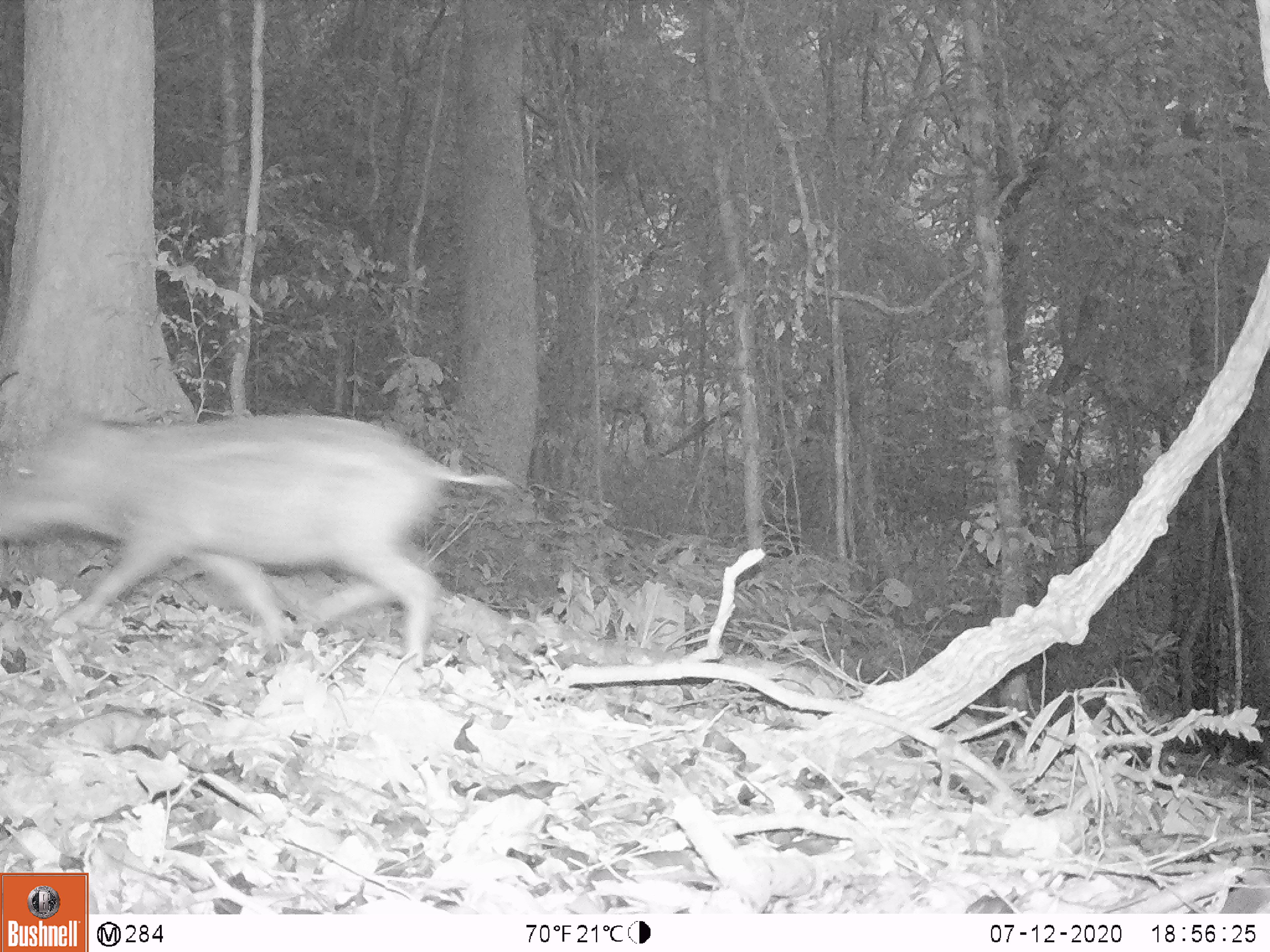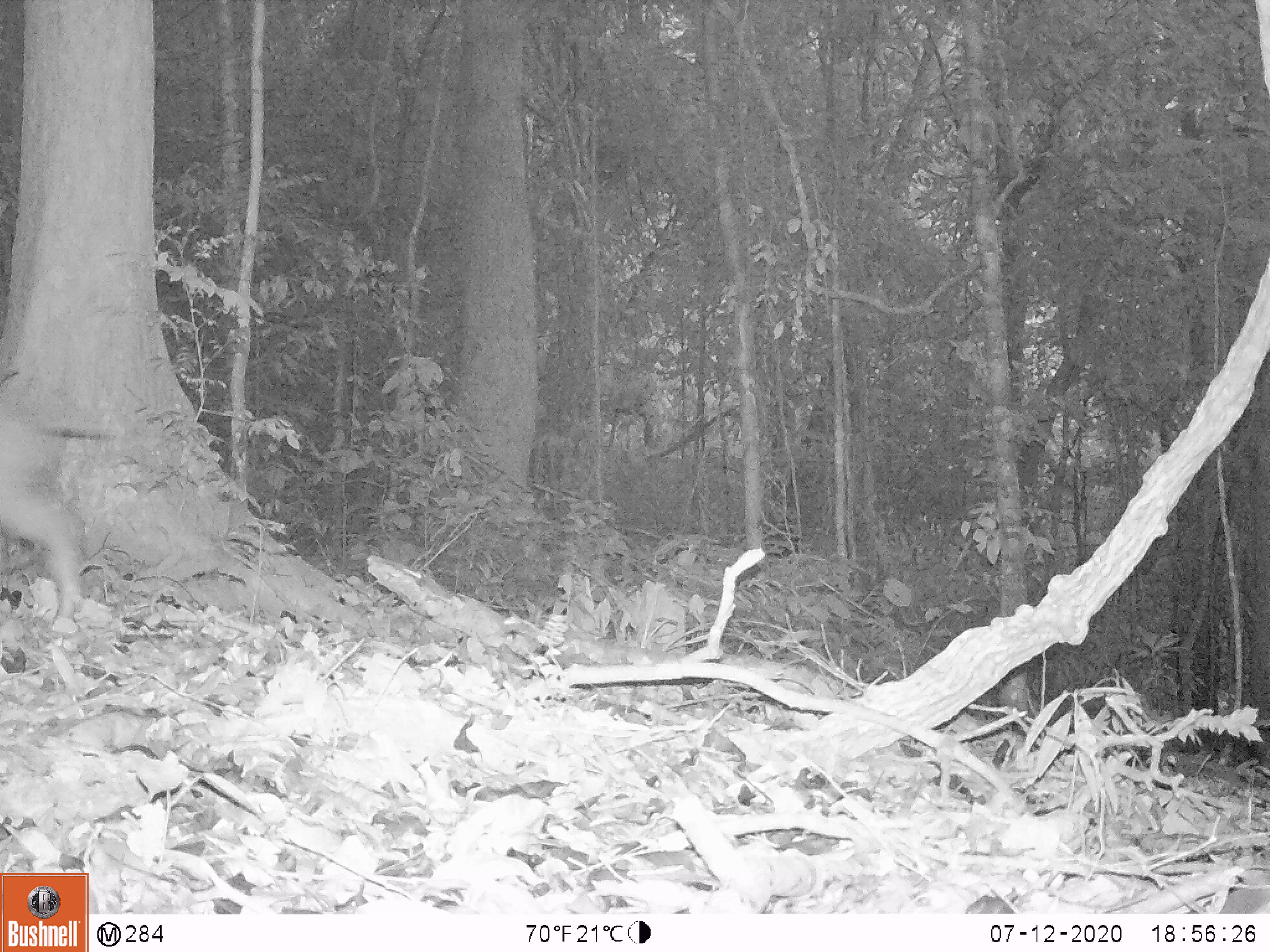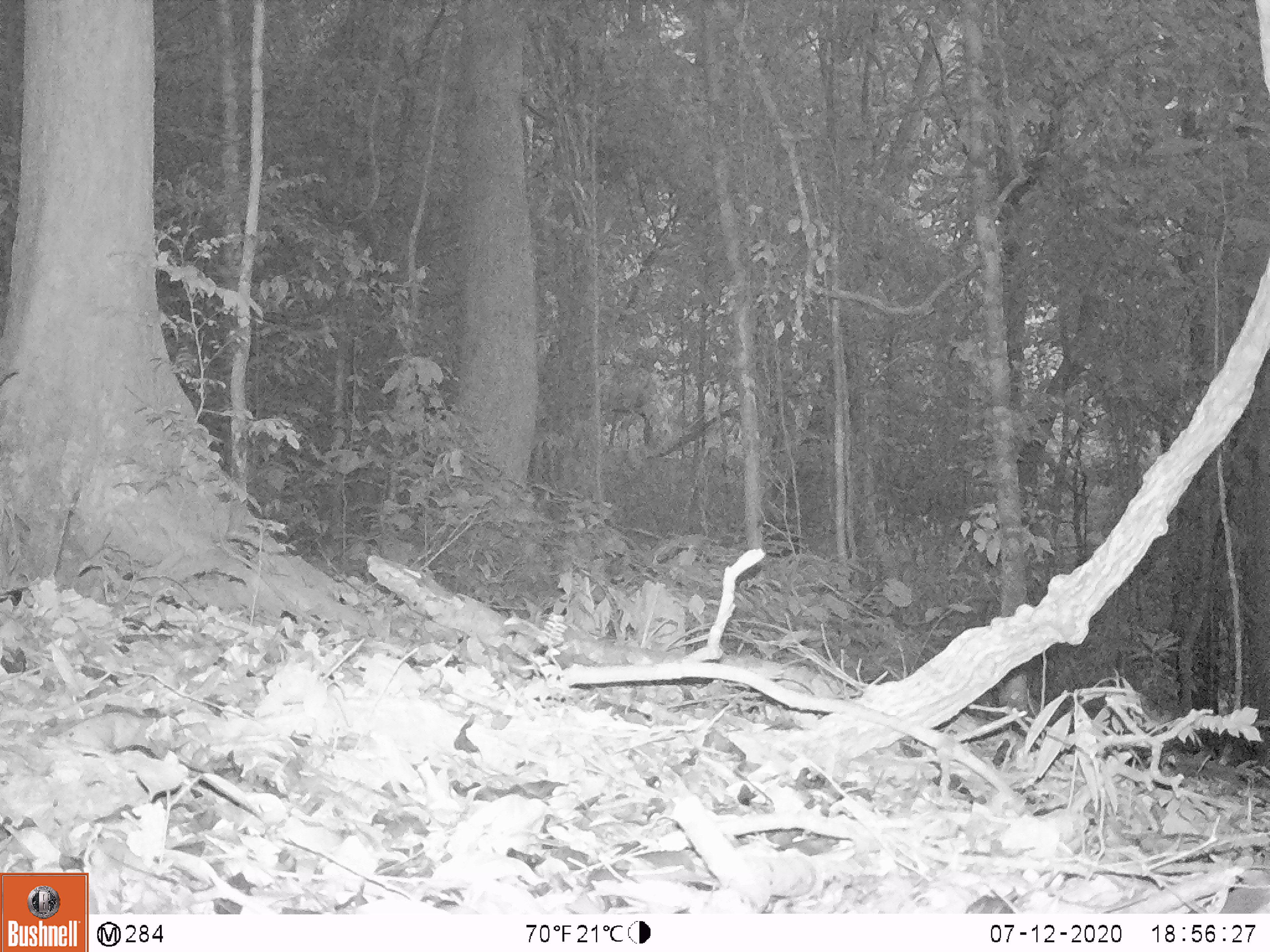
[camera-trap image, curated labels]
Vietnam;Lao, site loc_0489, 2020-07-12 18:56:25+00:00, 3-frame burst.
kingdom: Animalia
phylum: Chordata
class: Mammalia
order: Artiodactyla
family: Suidae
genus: Sus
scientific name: Sus scrofa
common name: eurasian wild pig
Eurasian wild pig (Sus scrofa). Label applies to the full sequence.